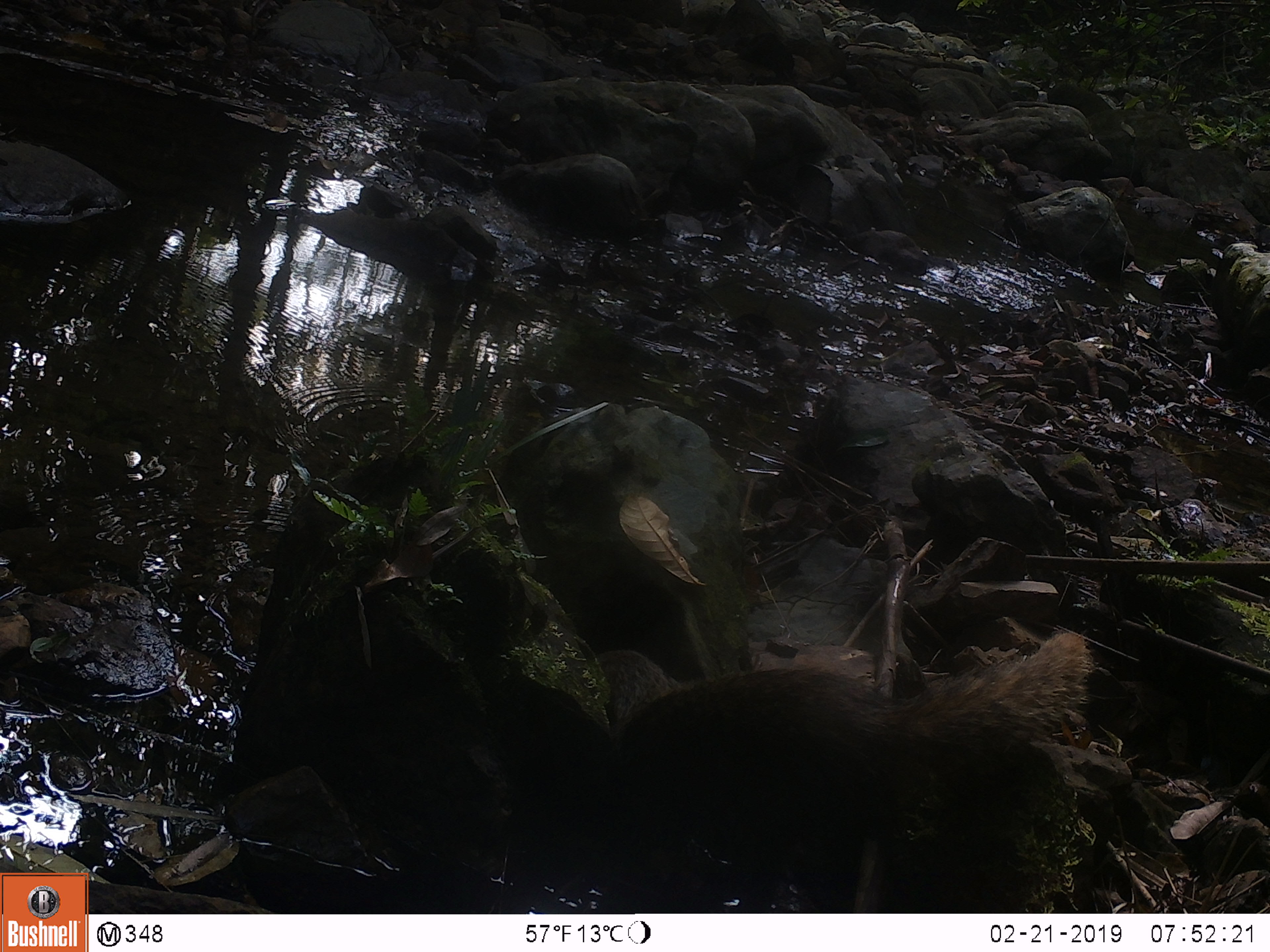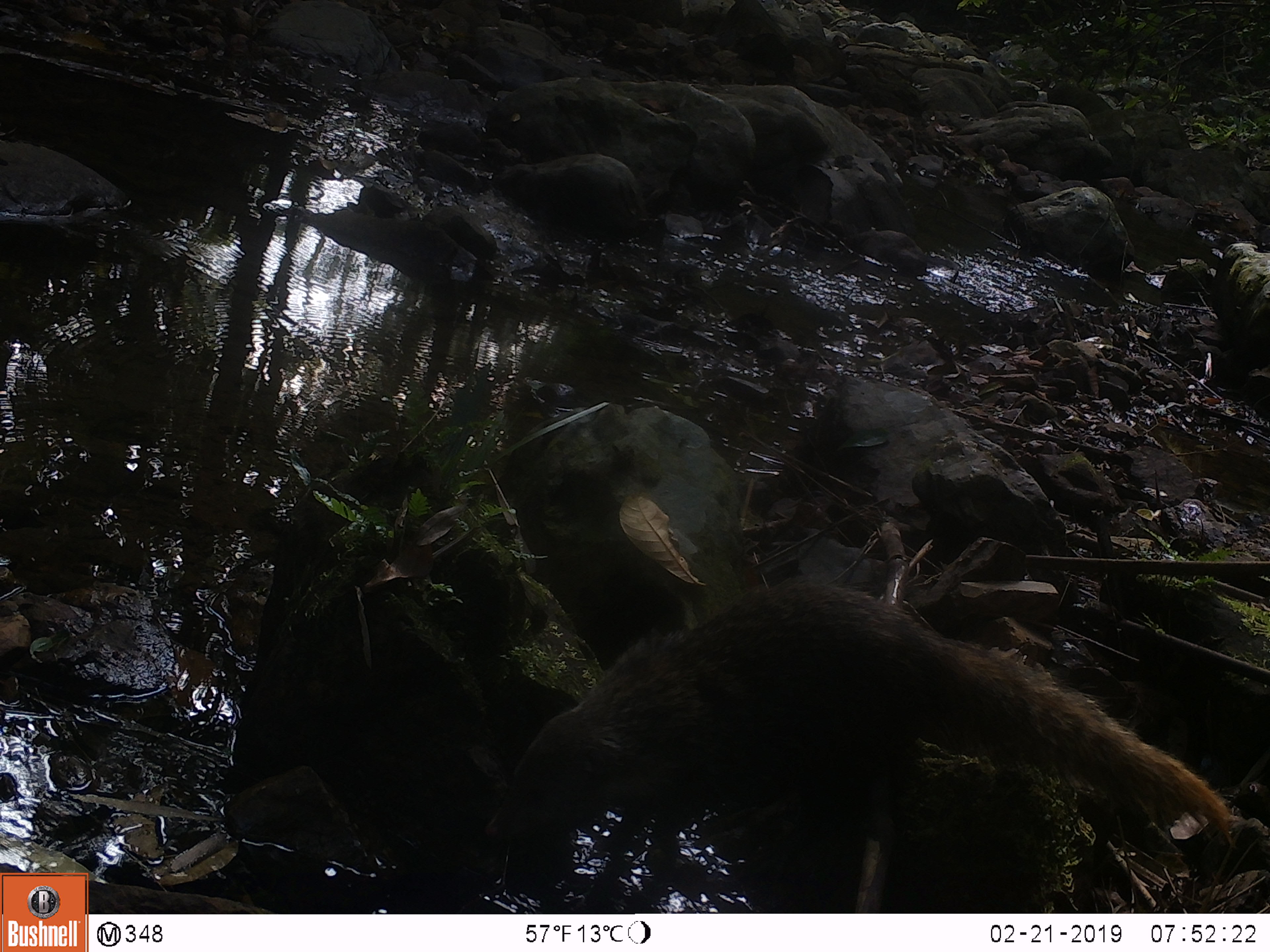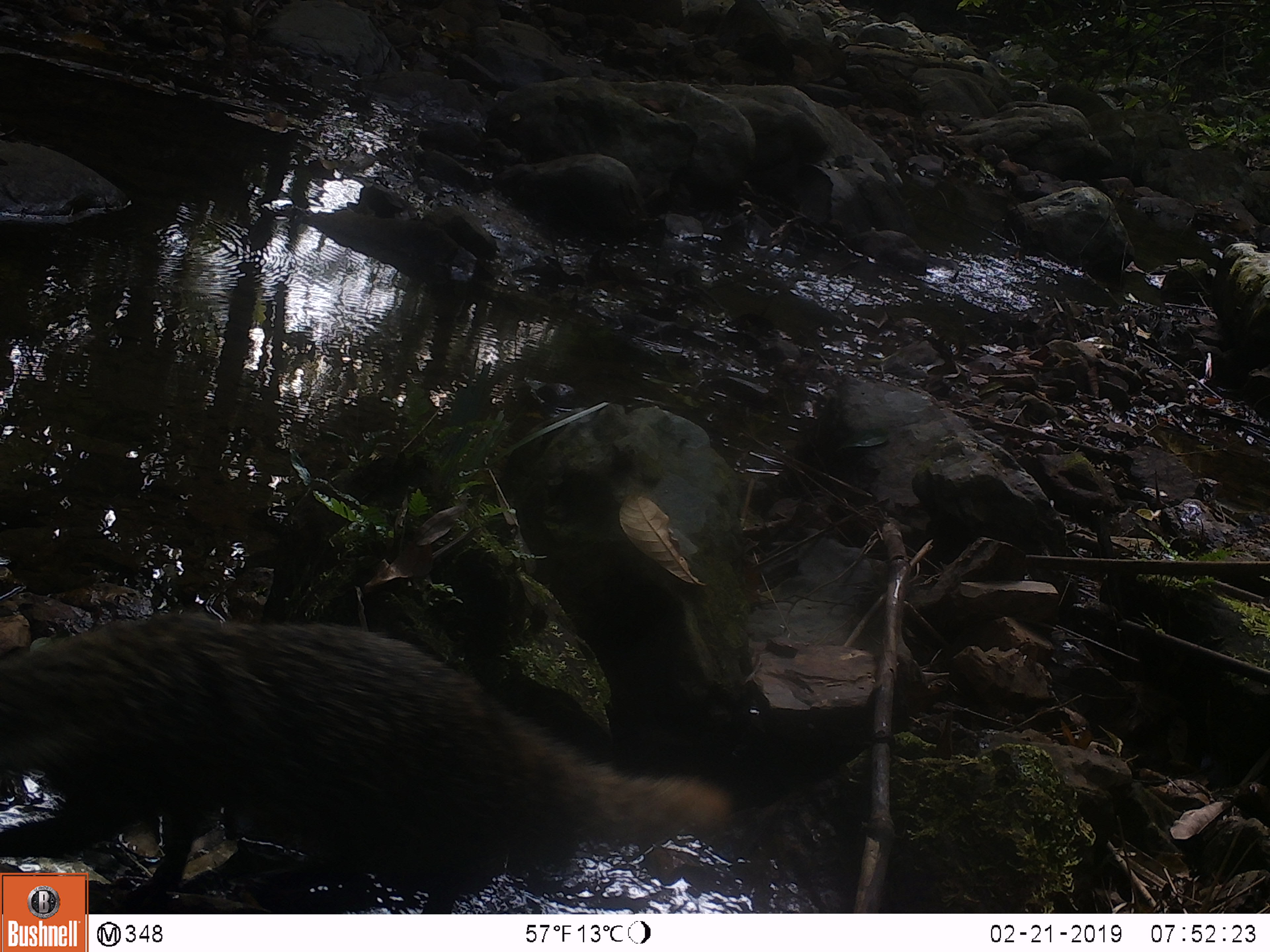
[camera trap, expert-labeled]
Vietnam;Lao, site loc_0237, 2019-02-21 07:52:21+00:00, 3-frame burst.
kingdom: Animalia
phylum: Chordata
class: Mammalia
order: Carnivora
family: Herpestidae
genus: Urva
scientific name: Urva urva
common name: crab-eating mongoose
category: crab eating mongoose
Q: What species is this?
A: Crab eating mongoose (crab-eating mongoose) (Urva urva).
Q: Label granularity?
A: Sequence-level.